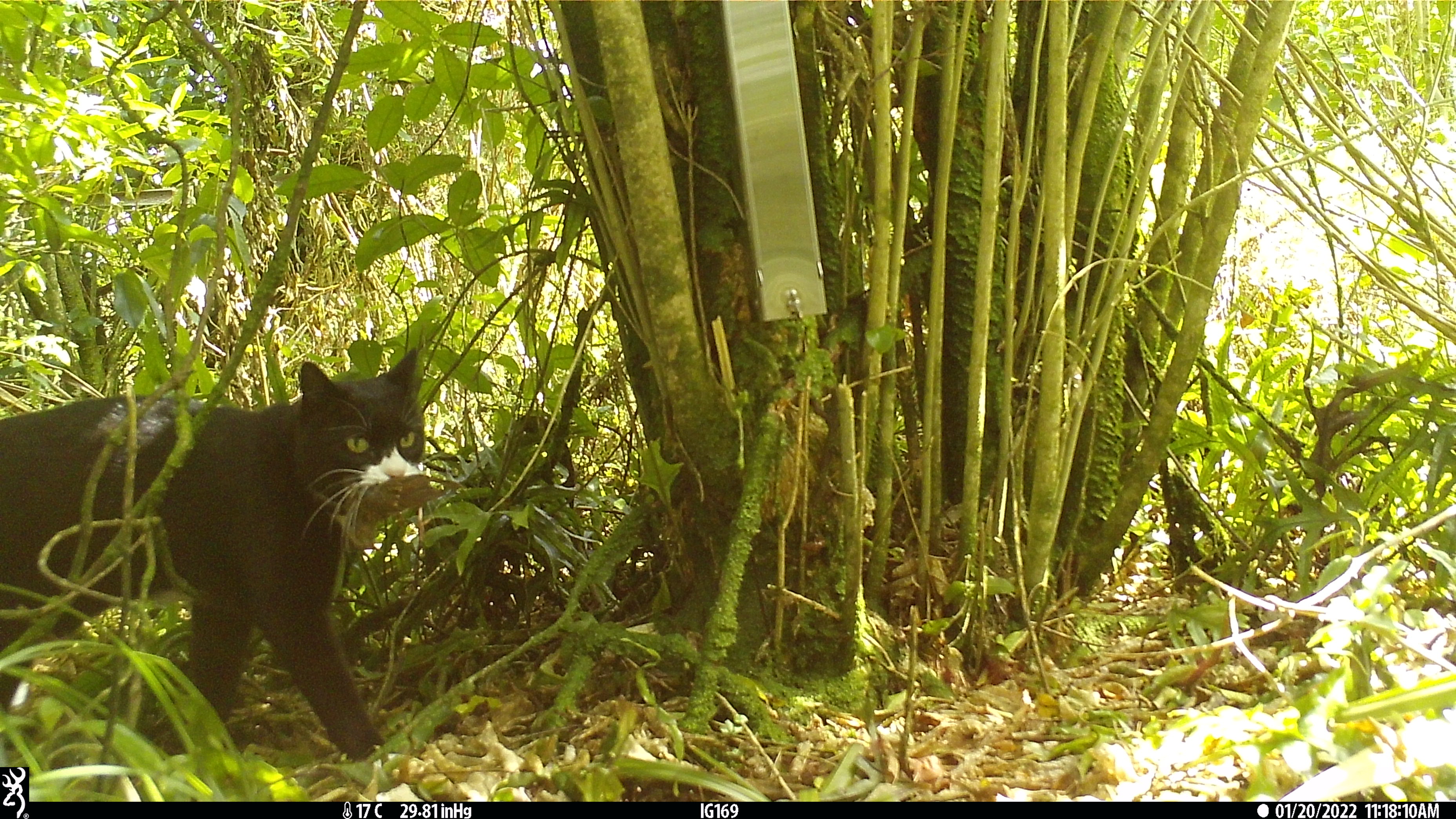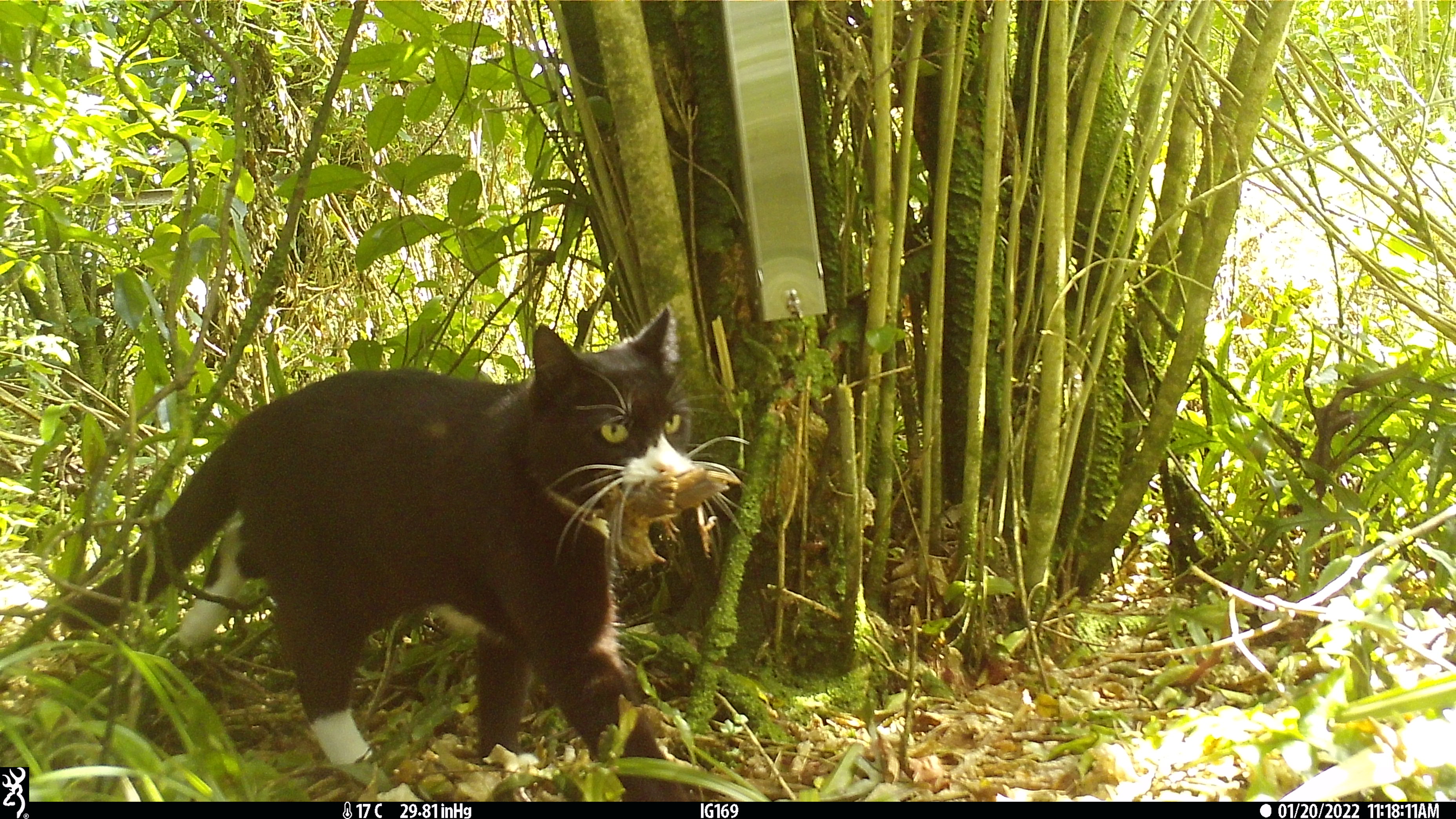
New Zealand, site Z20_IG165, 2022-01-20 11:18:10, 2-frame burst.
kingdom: Animalia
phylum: Chordata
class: Mammalia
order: Carnivora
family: Felidae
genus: Felis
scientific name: Felis catus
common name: domestic cat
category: cat